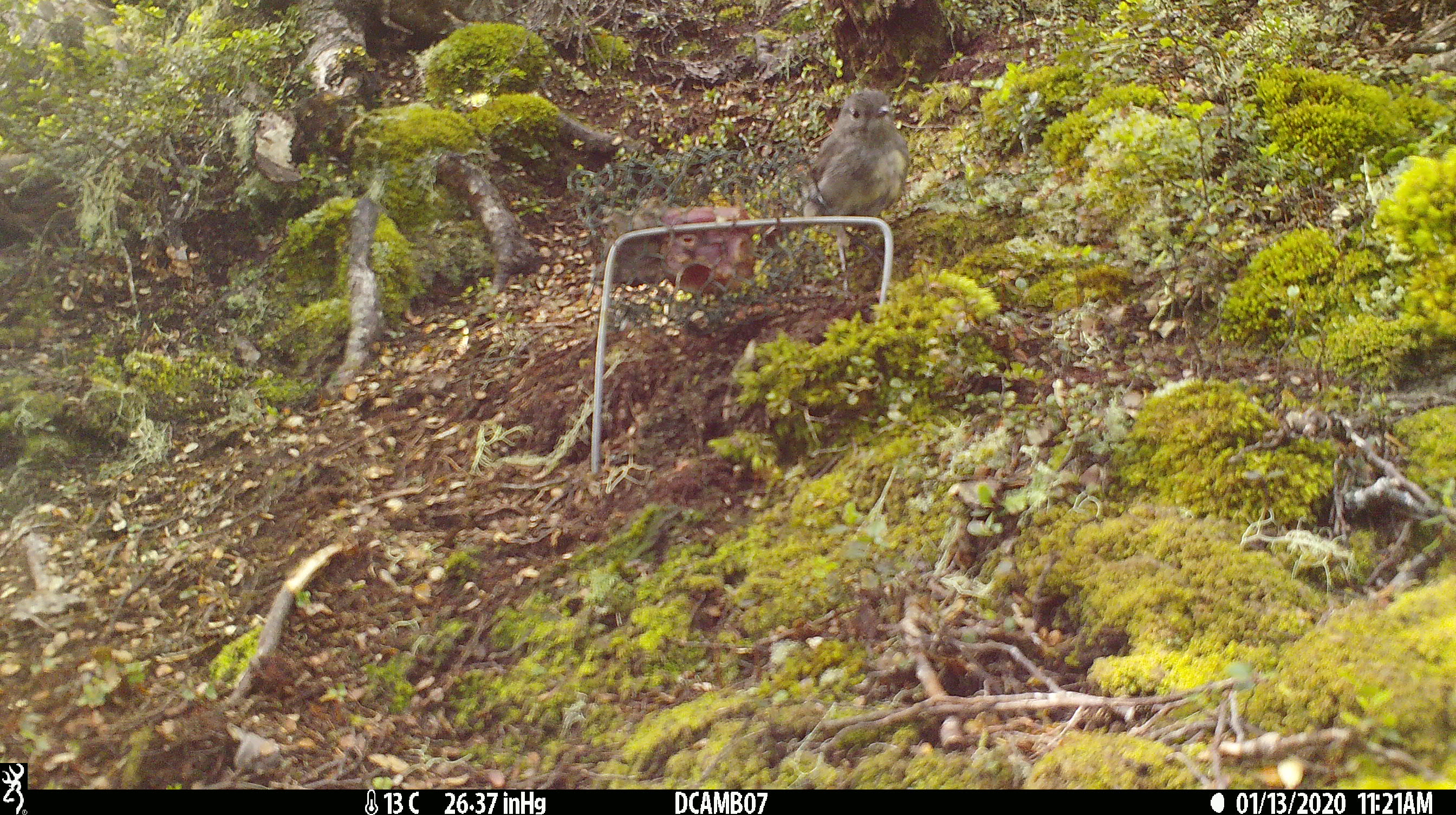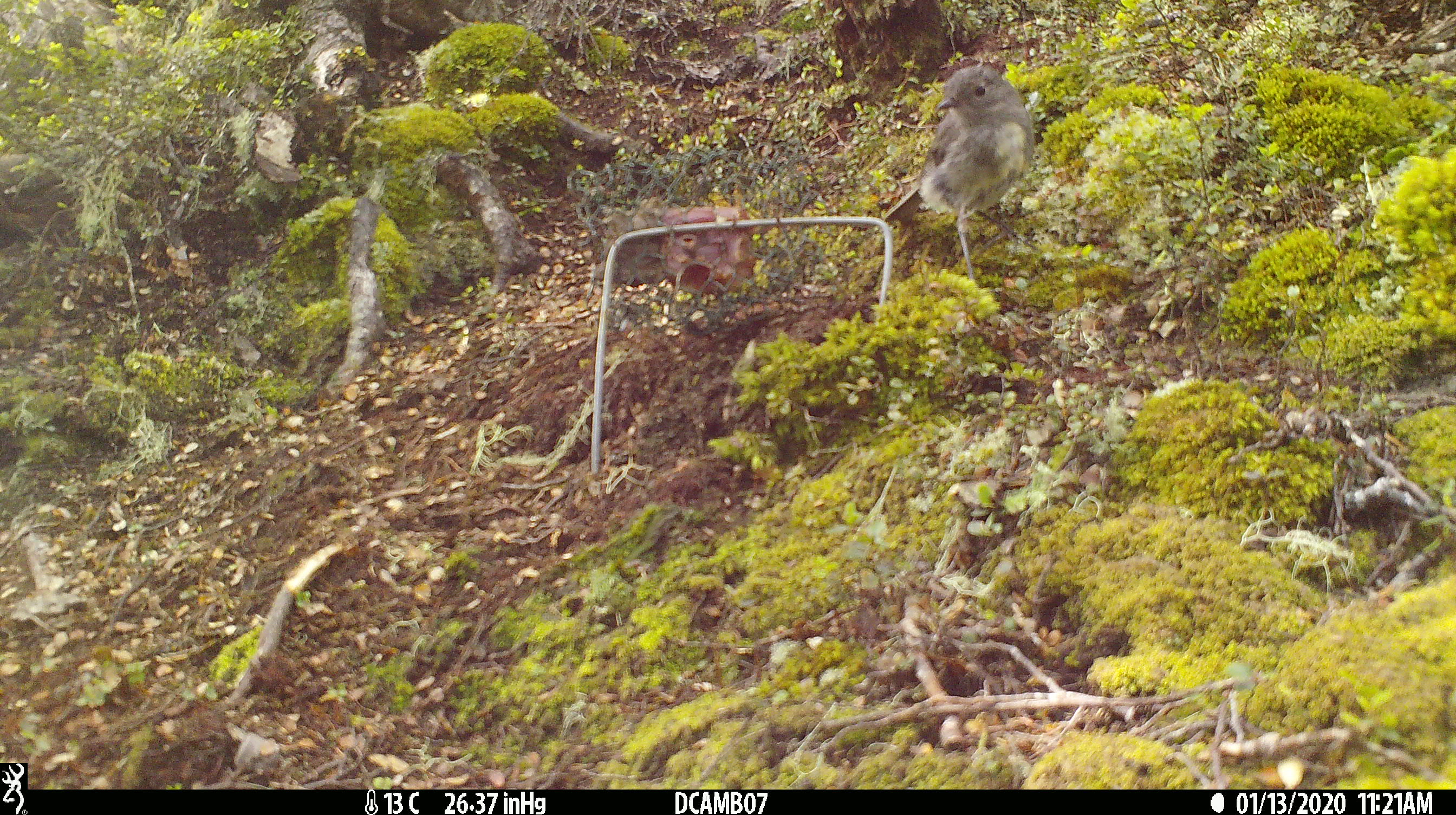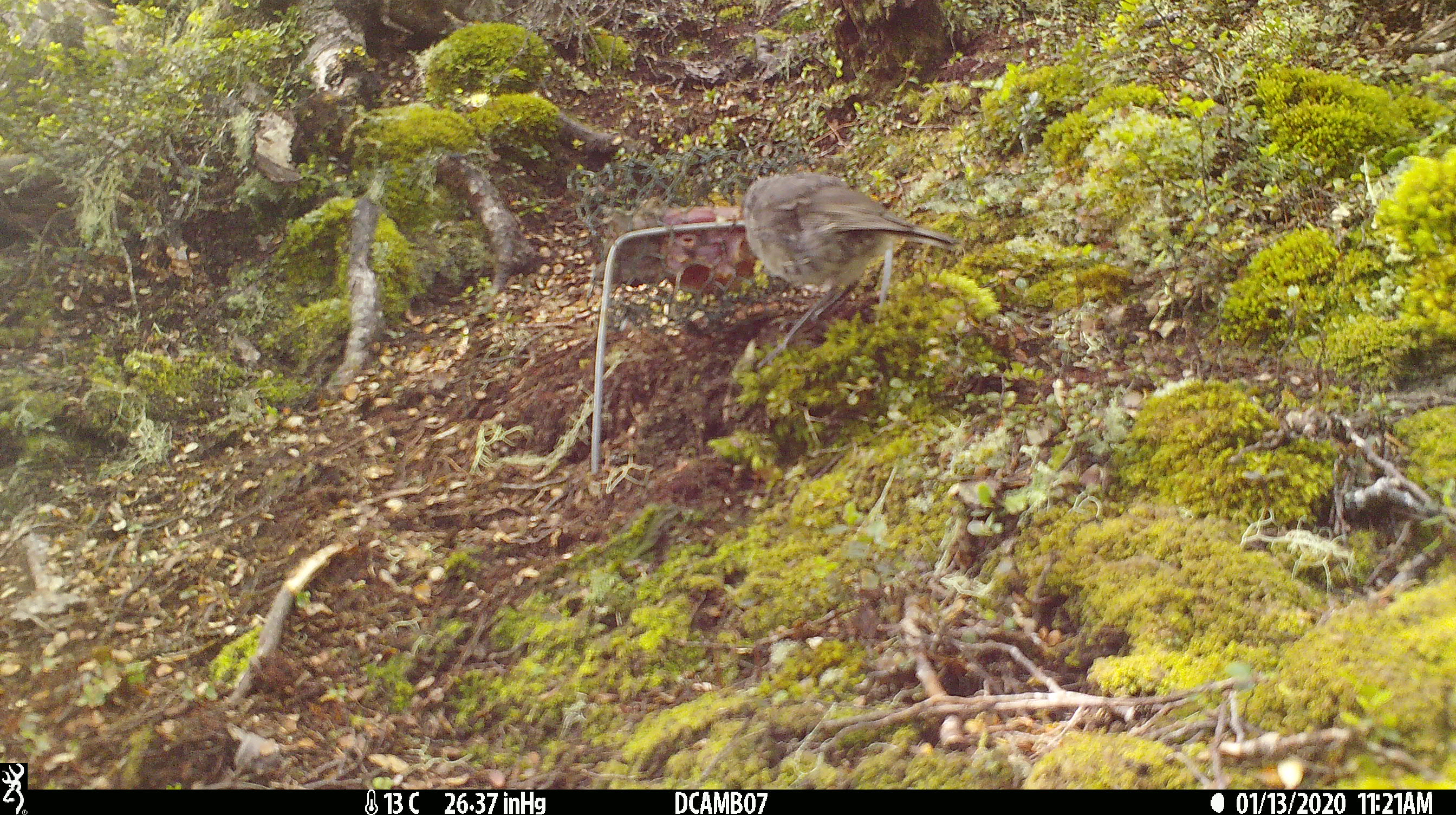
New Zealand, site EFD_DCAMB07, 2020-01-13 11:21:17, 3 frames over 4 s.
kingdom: Animalia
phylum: Chordata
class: Aves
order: Passeriformes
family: Petroicidae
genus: Petroica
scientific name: Petroica australis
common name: new zealand robin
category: robin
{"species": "robin (new zealand robin) (Petroica australis)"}